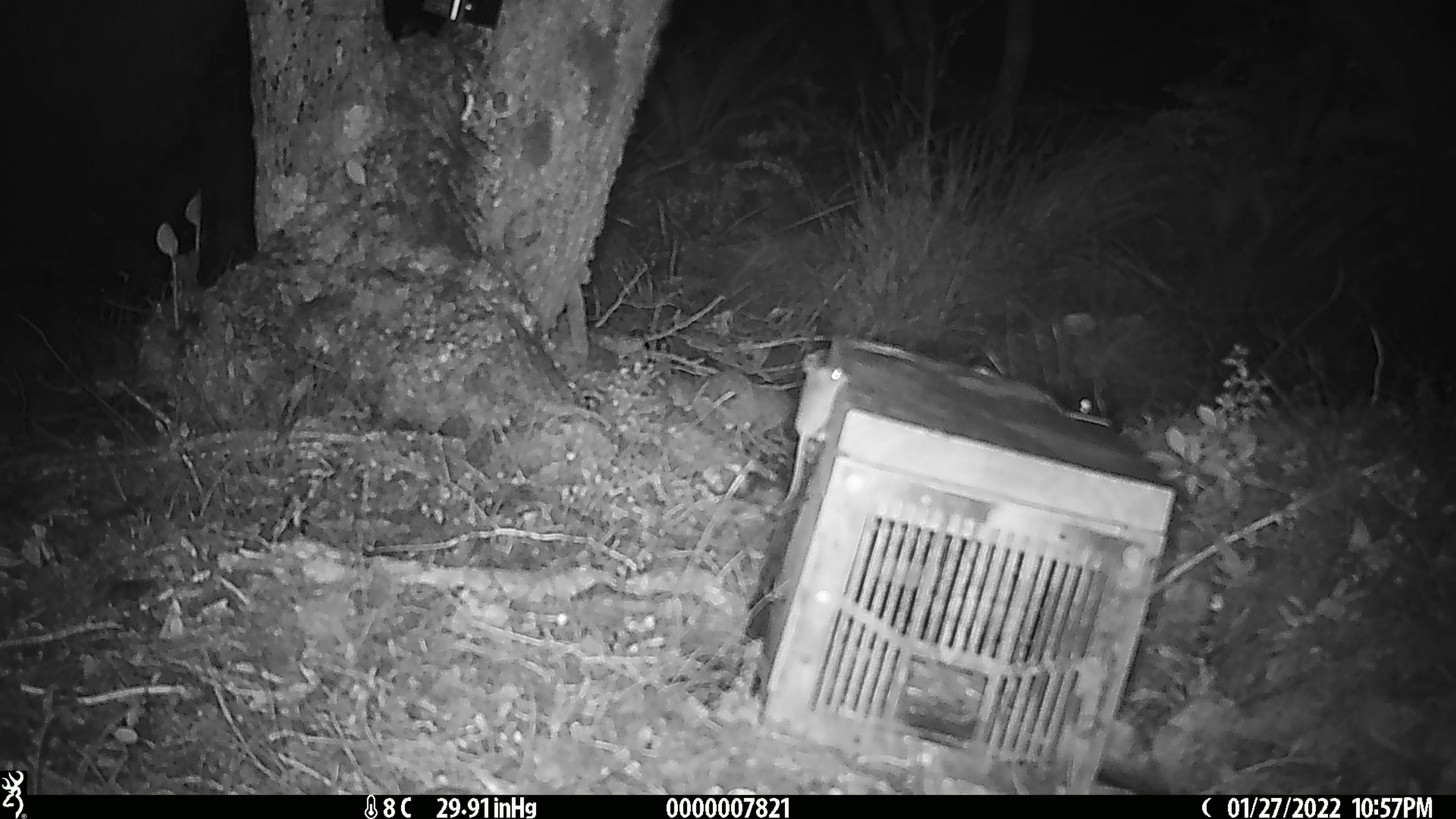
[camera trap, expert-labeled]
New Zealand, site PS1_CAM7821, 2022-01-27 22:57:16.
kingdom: Animalia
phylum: Chordata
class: Mammalia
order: Rodentia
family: Muridae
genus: Mus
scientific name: Mus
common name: mouse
Mouse (Mus).